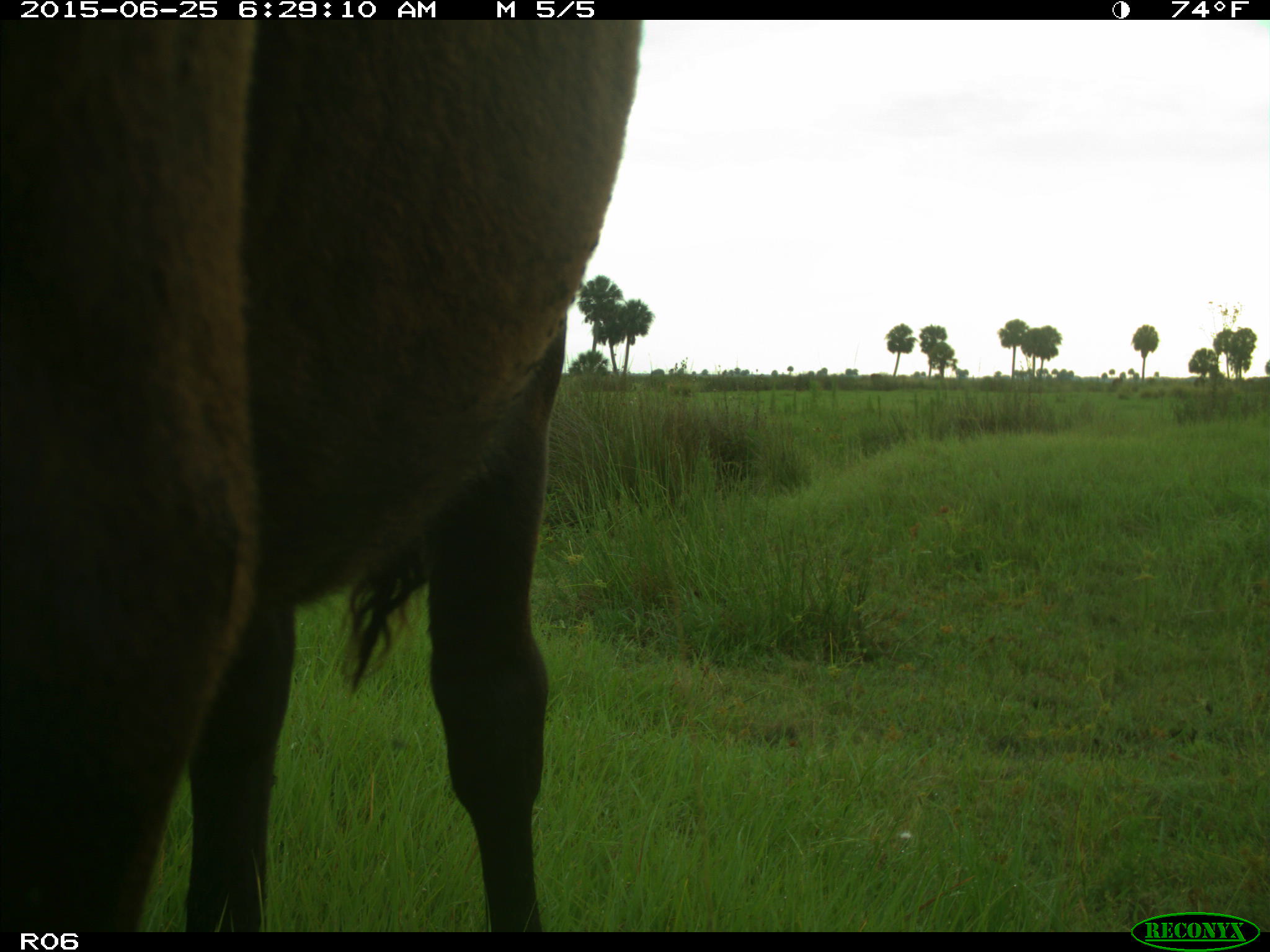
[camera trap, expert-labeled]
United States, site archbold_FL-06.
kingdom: Animalia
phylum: Chordata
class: Mammalia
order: Artiodactyla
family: Bovidae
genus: Bos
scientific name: Bos taurus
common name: domestic cow